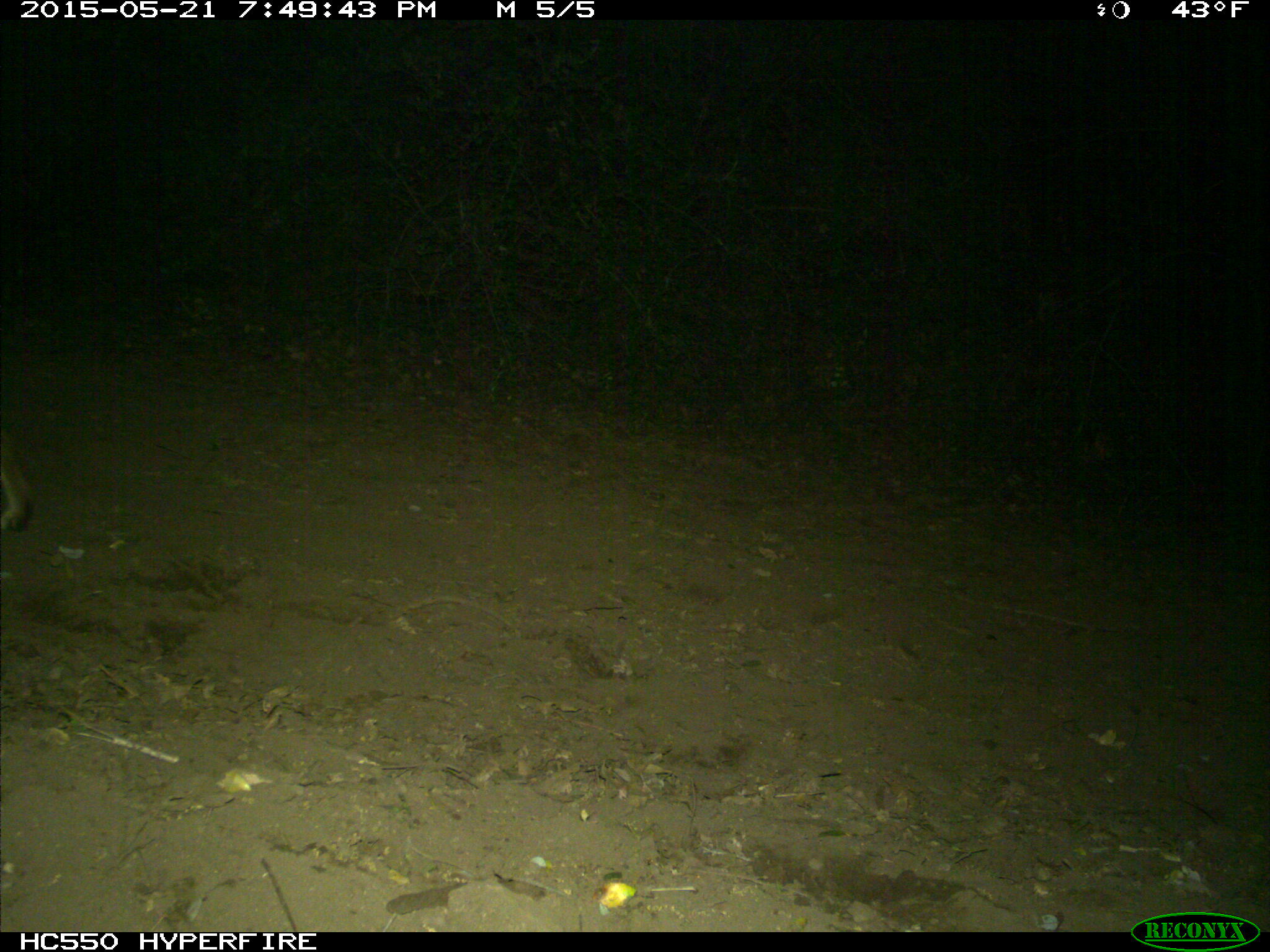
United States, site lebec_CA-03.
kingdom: Animalia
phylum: Chordata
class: Mammalia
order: Carnivora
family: Felidae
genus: Lynx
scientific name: Lynx rufus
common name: bobcat